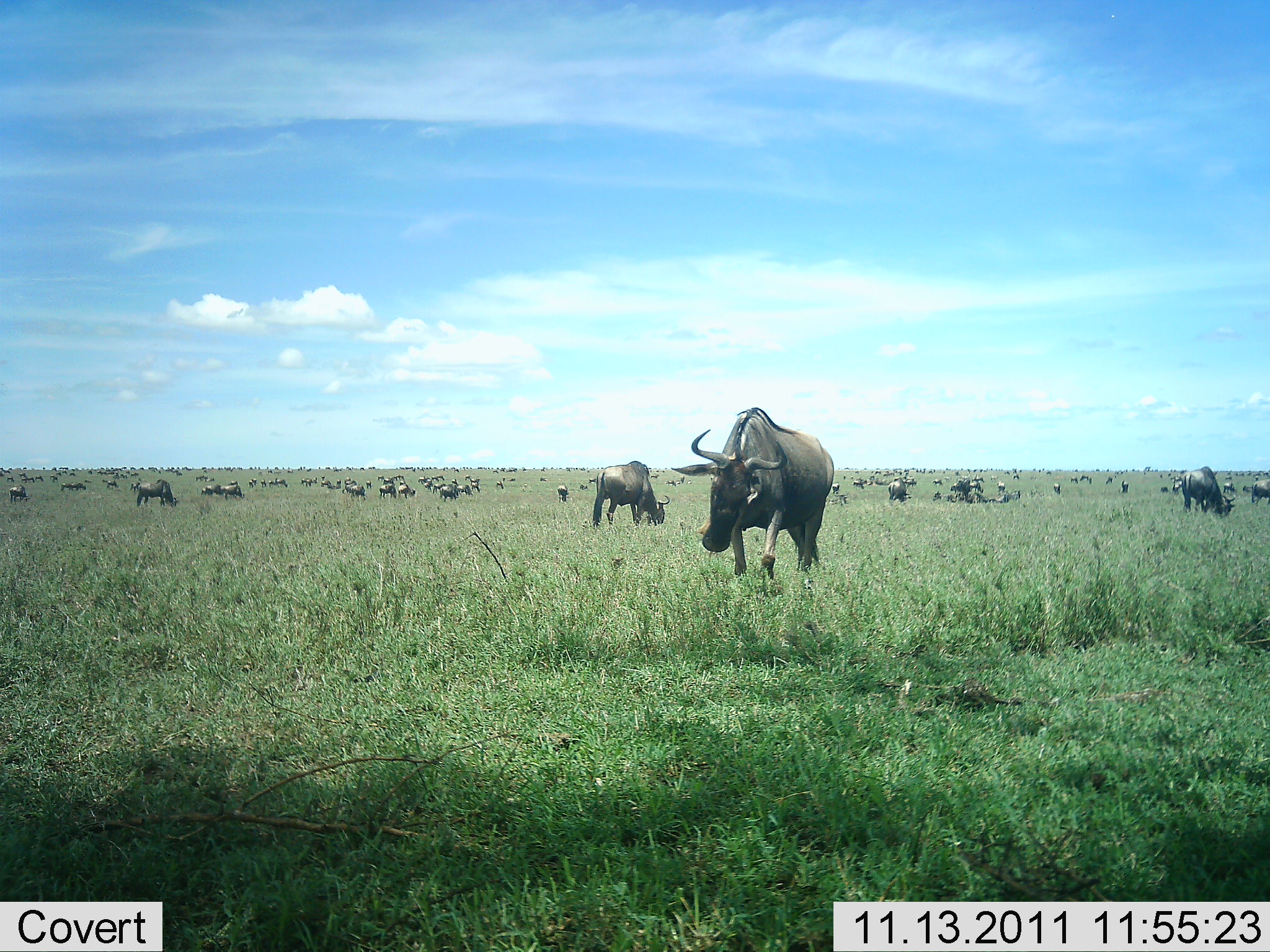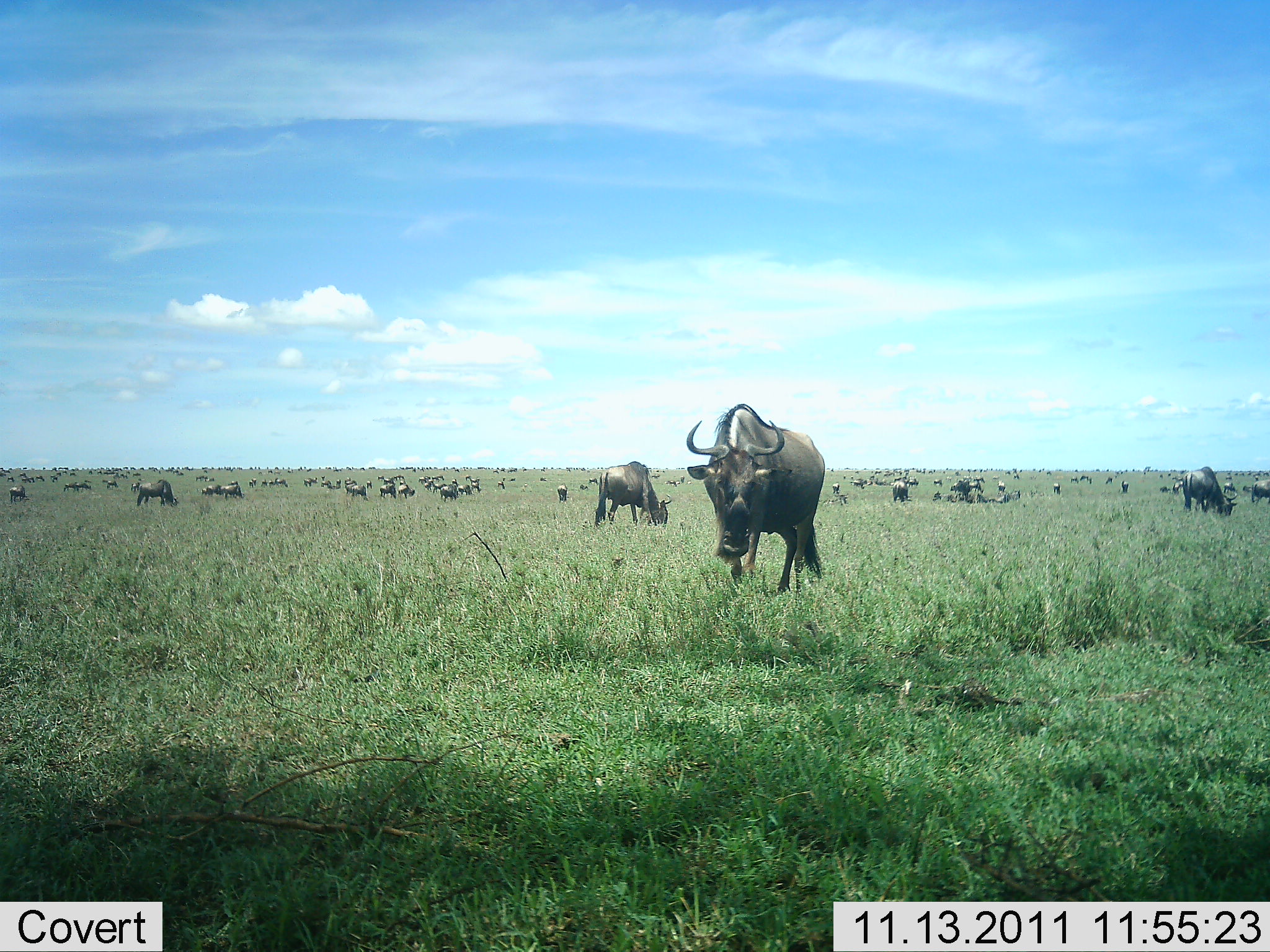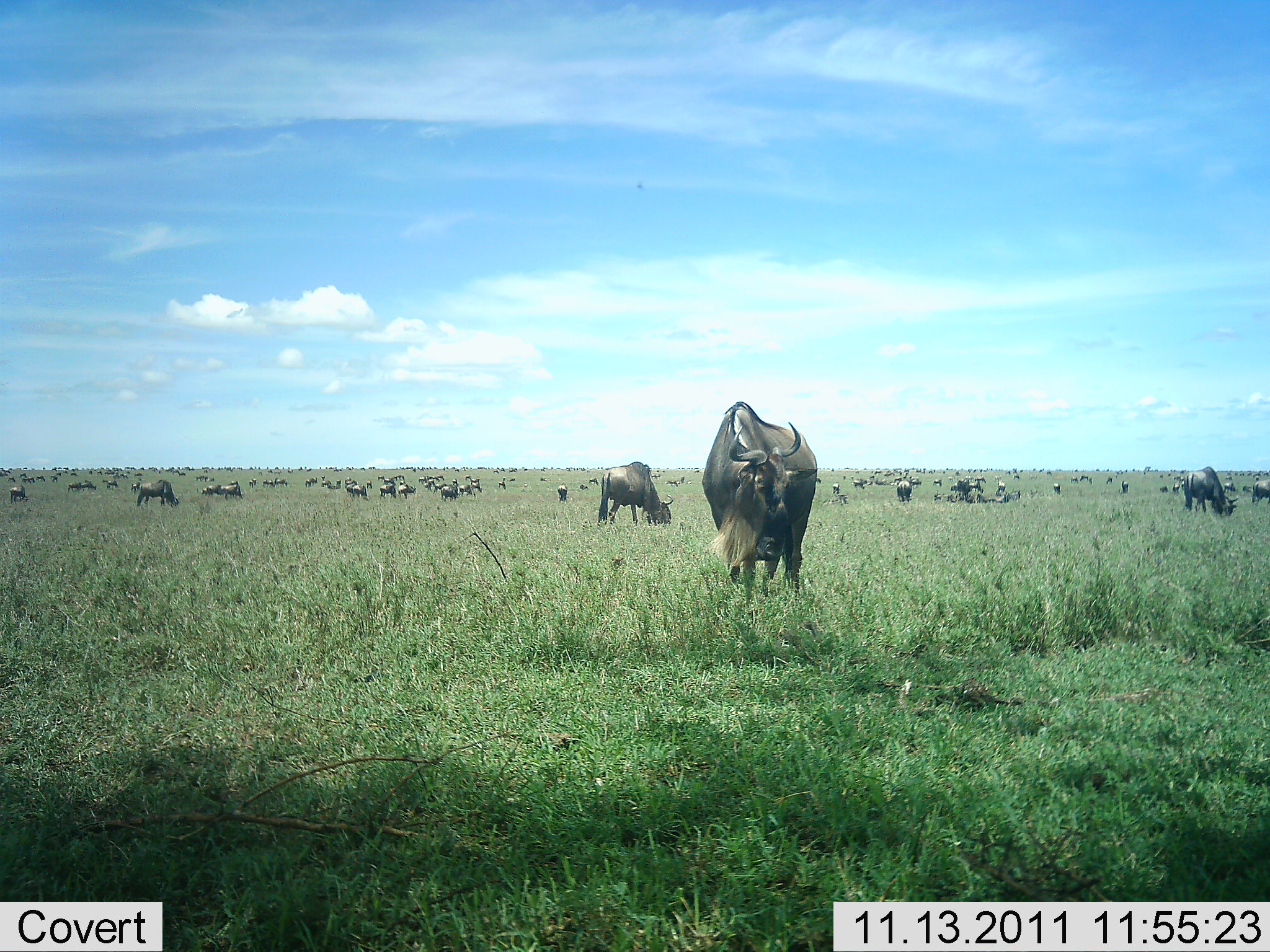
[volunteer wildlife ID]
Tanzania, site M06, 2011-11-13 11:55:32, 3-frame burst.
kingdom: Animalia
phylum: Chordata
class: Mammalia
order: Artiodactyla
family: Bovidae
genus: Connochaetes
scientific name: Connochaetes taurinus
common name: blue wildebeest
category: wildebeest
Wildebeest (blue wildebeest) (Connochaetes taurinus), count 51+. Behavior (volunteer vote fractions): standing 78%, resting 11%, moving 44%, interacting 11%. Young present (vote fraction): 6%. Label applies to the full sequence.